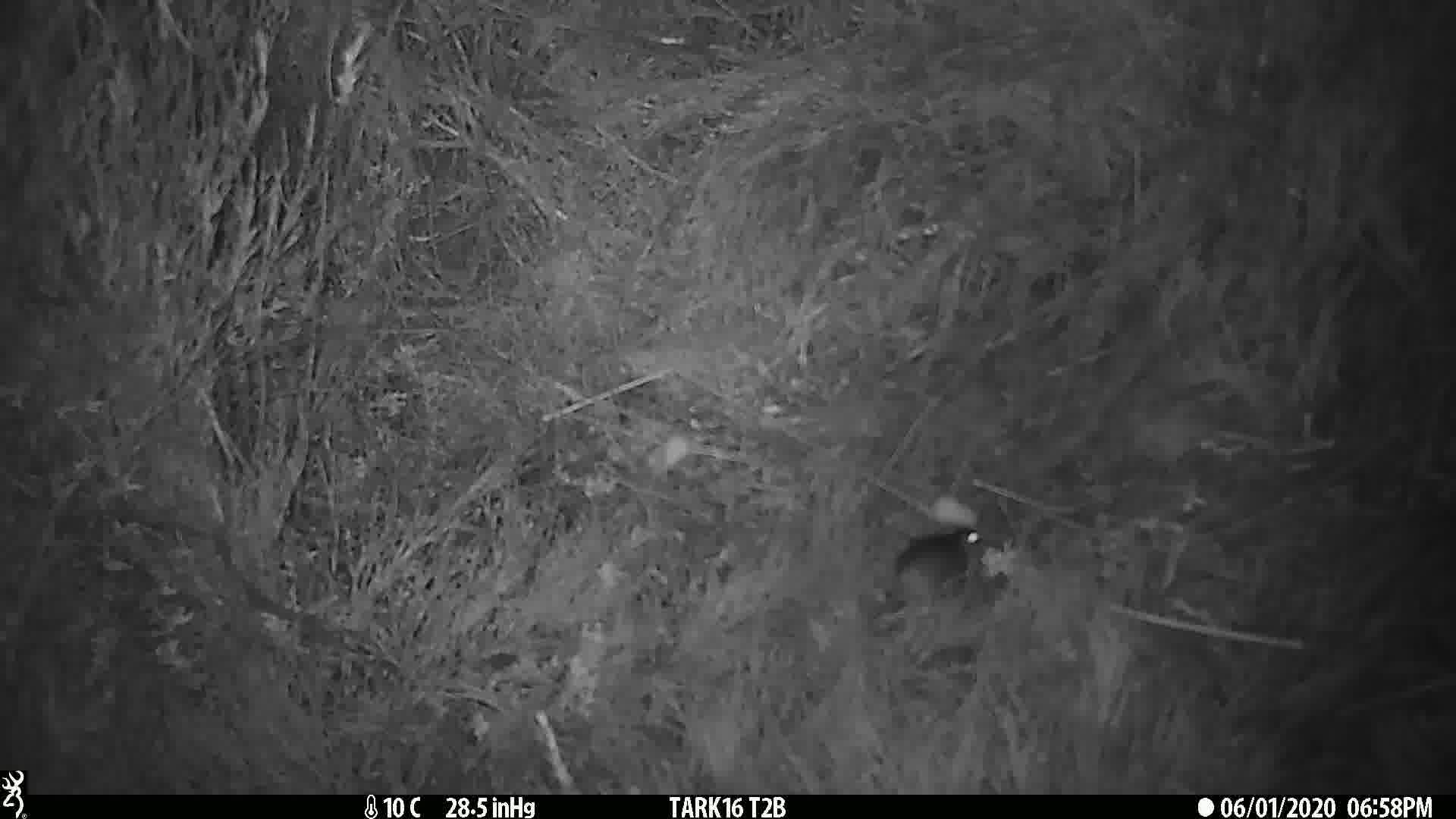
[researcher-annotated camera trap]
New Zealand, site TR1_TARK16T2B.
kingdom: Animalia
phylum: Chordata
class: Mammalia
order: Rodentia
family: Muridae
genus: Mus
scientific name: Mus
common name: mouse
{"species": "mouse (Mus)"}